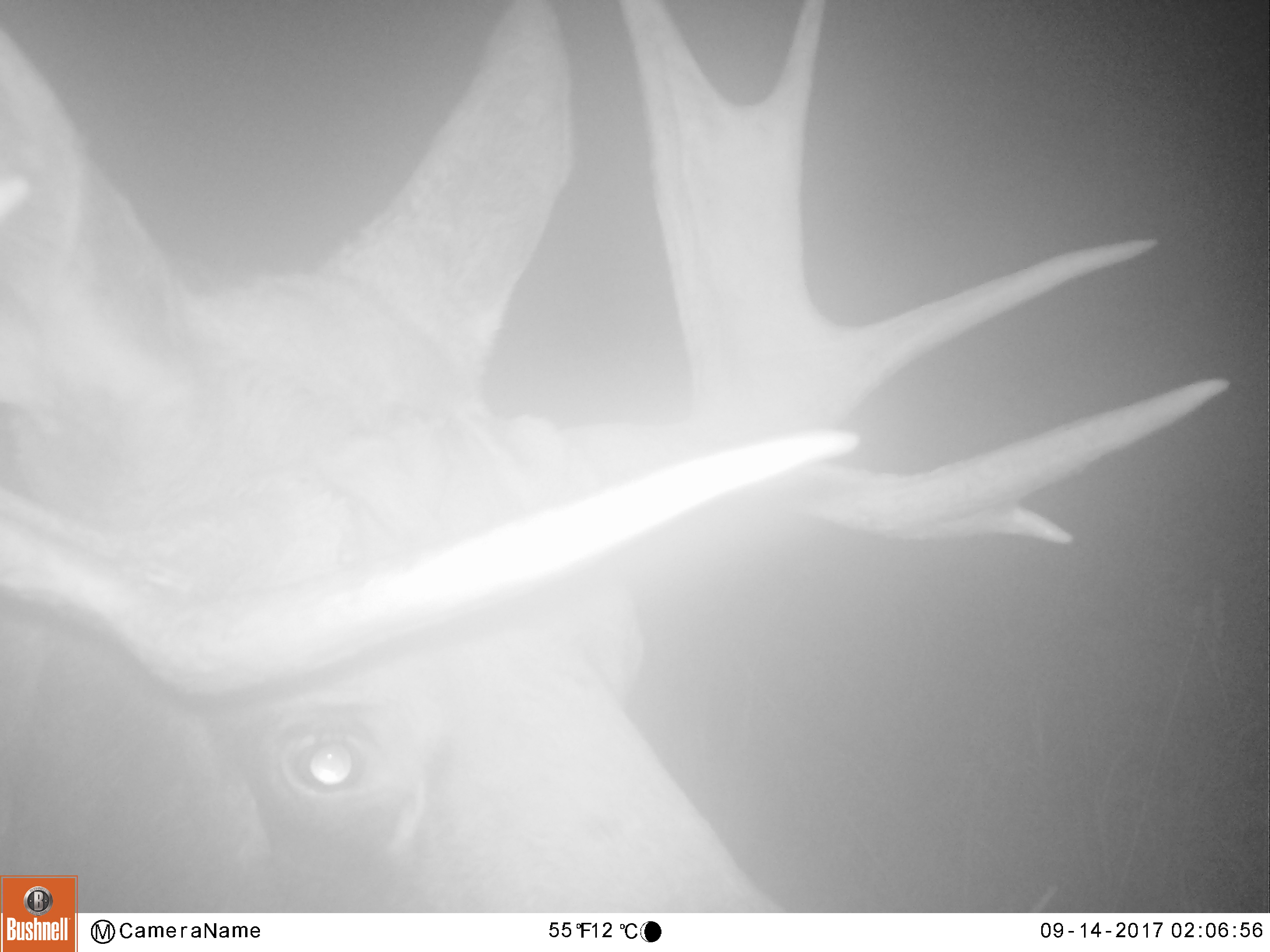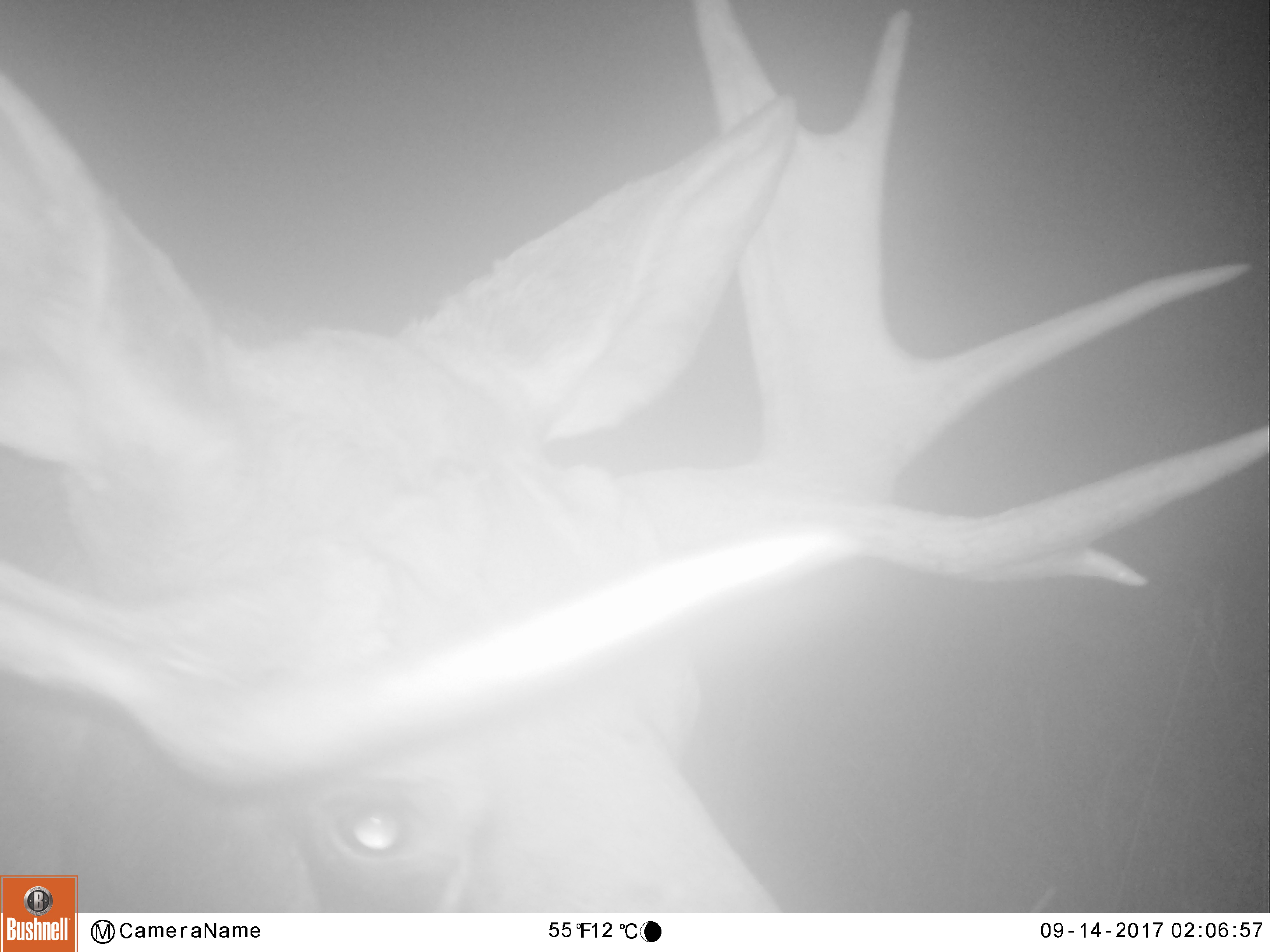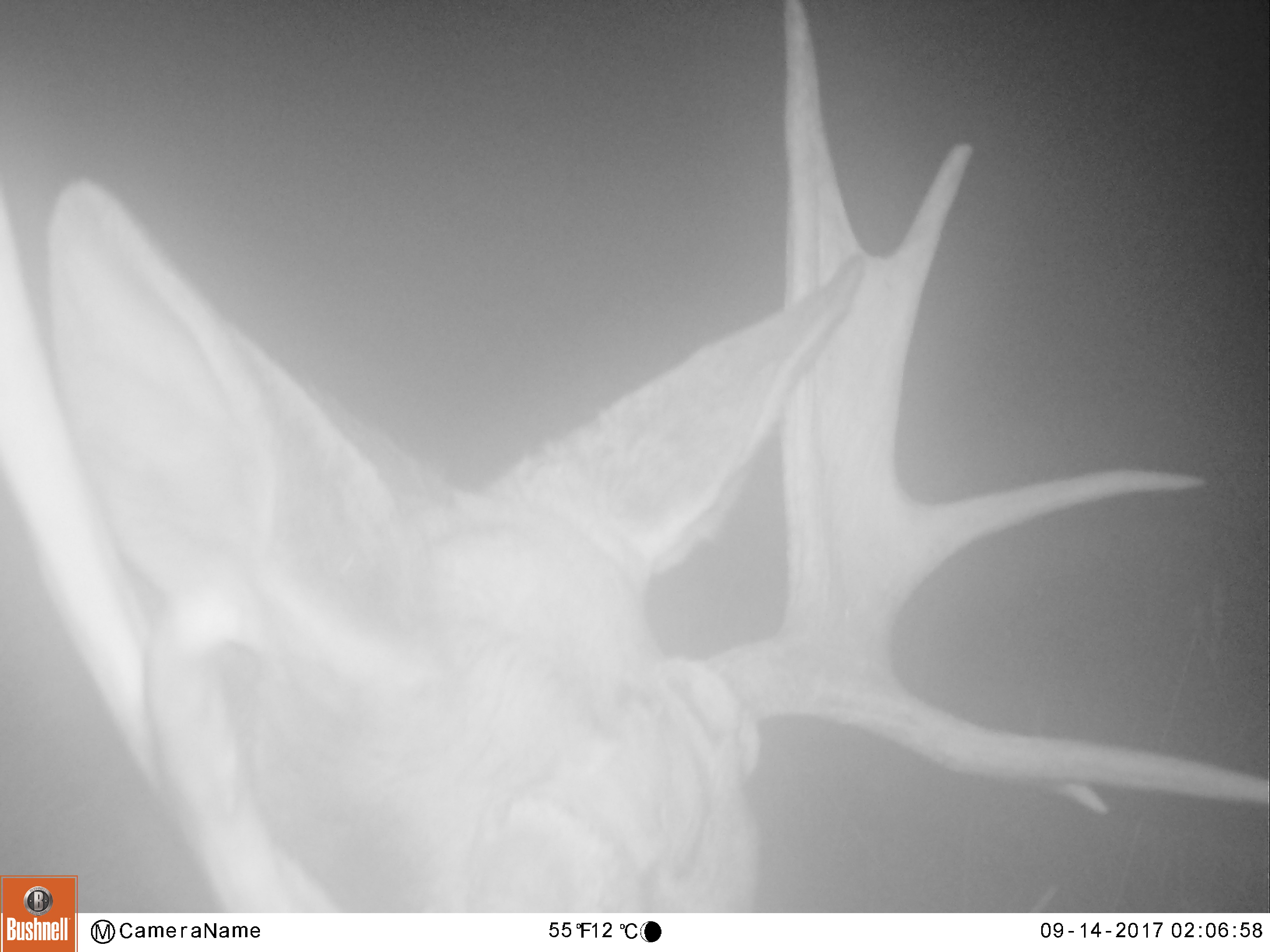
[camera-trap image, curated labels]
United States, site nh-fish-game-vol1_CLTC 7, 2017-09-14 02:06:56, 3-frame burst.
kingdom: Animalia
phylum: Chordata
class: Mammalia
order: Artiodactyla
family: Cervidae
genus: Alces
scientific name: Alces alces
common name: moose